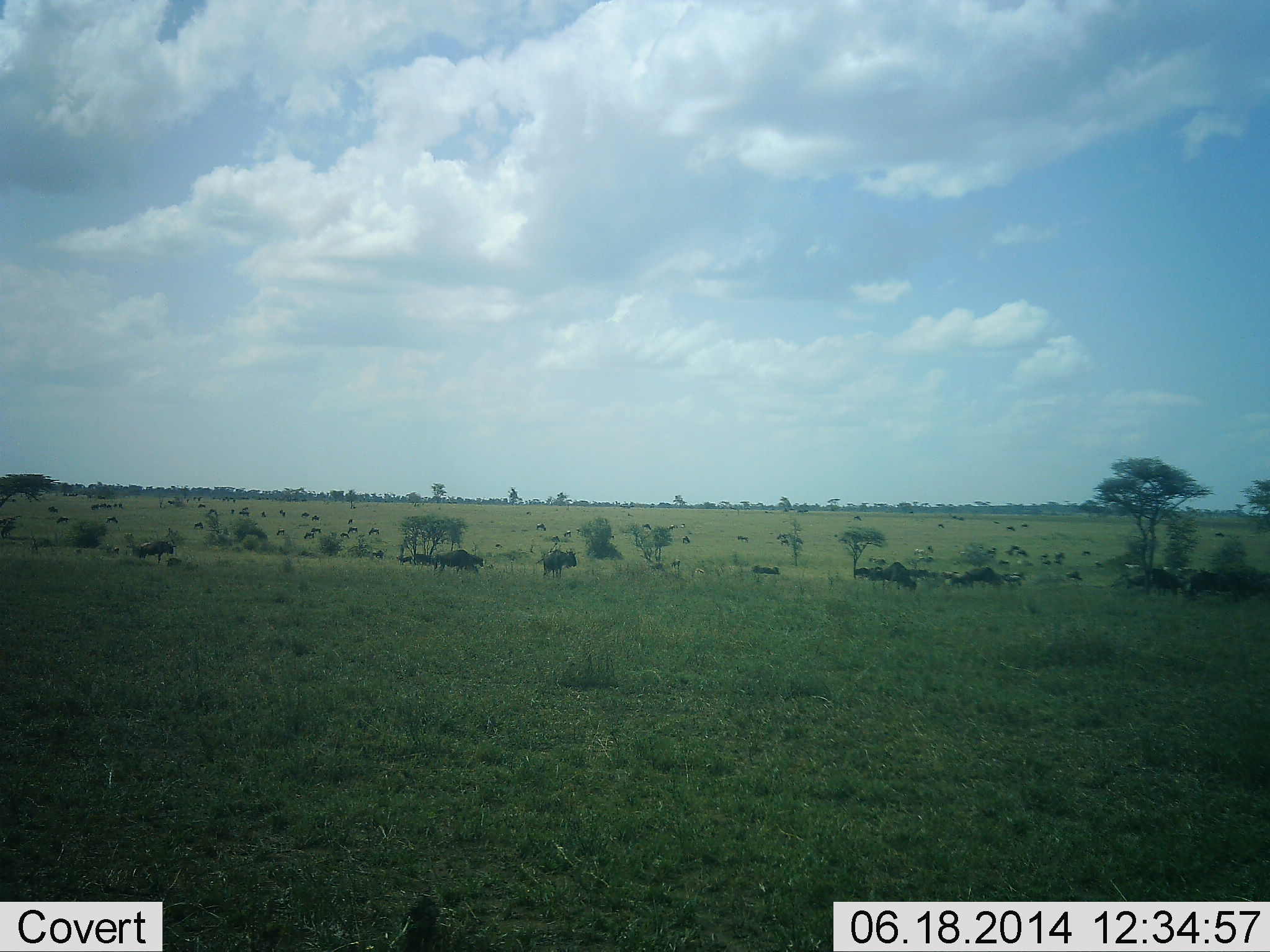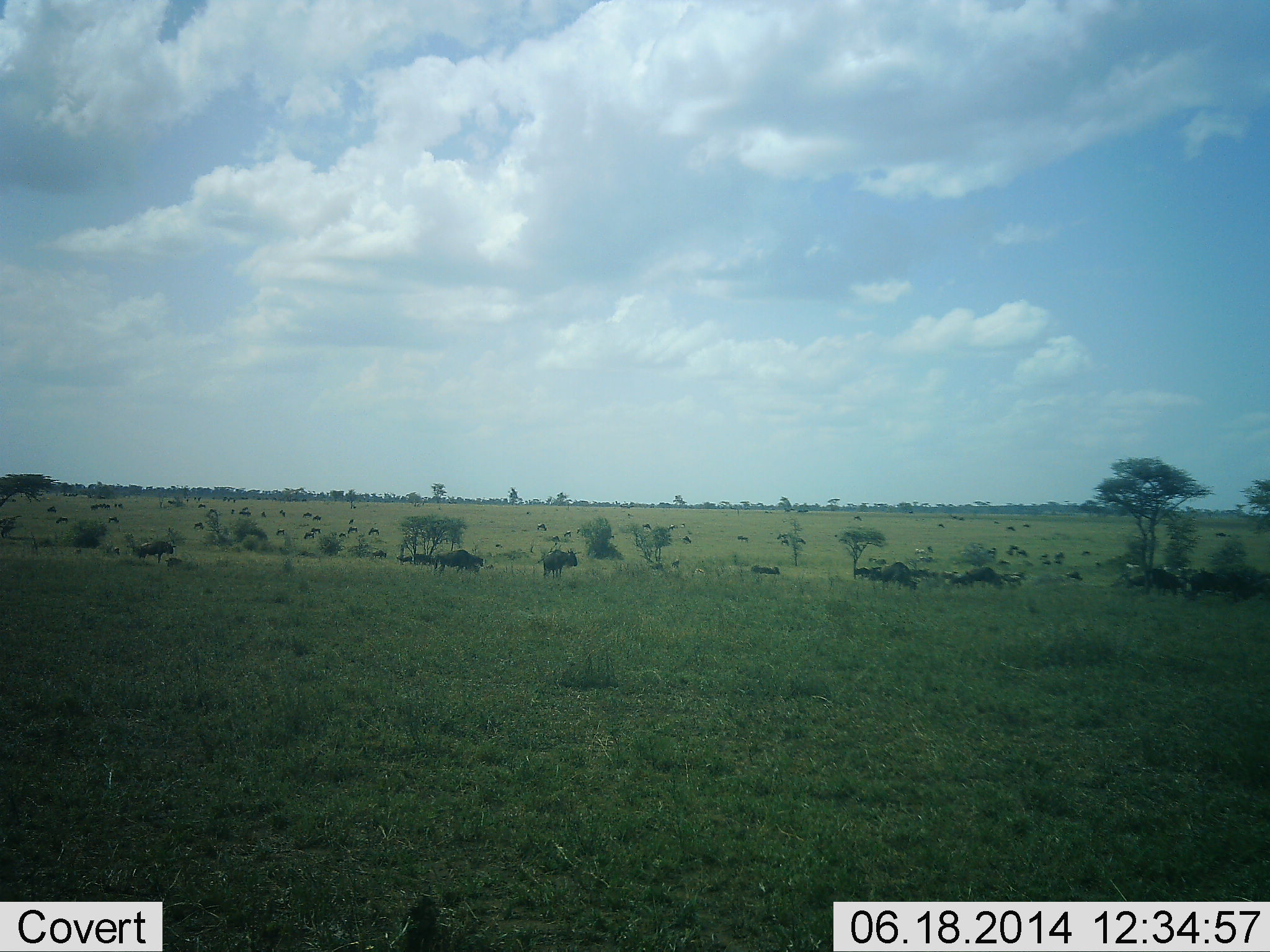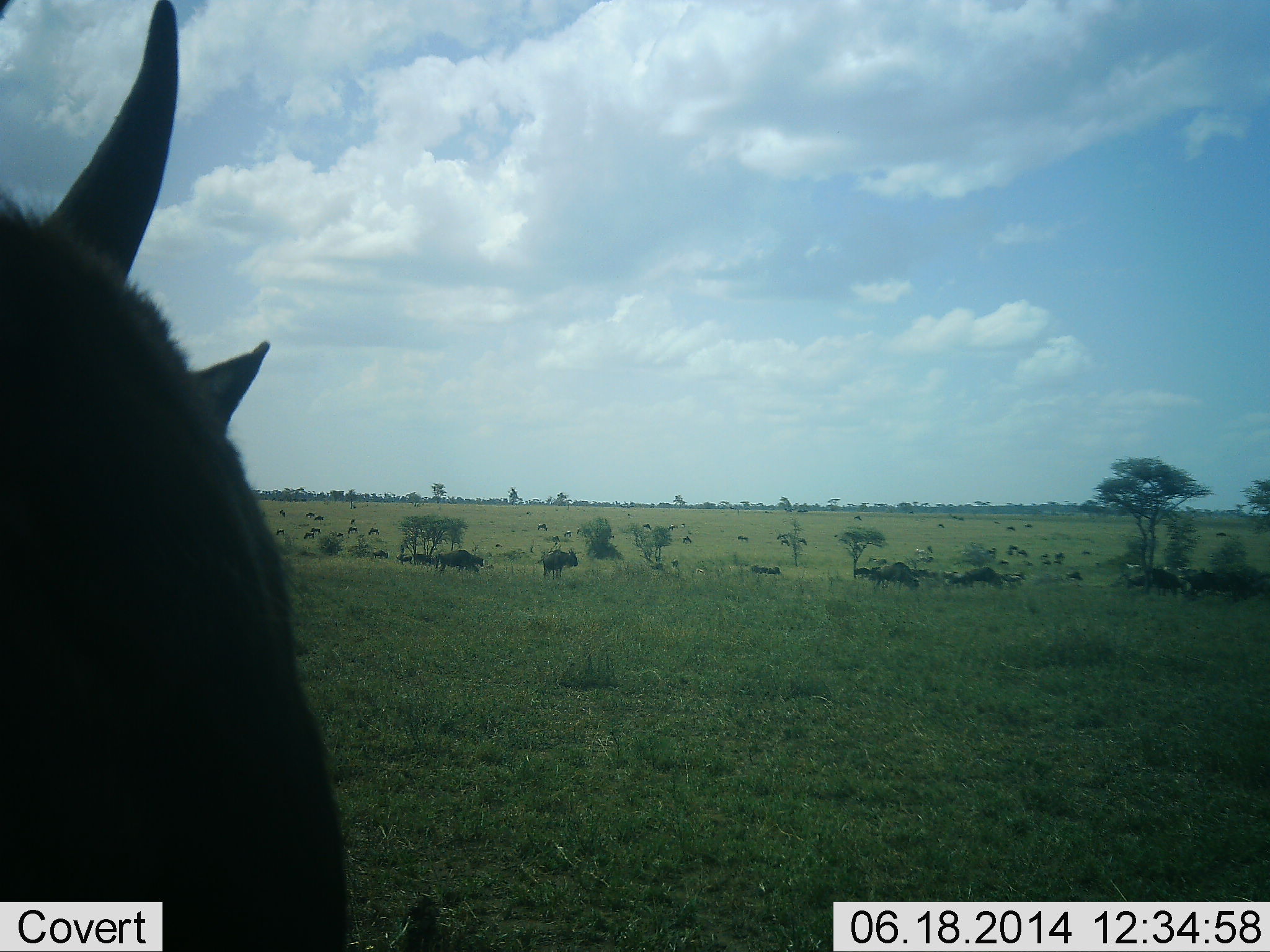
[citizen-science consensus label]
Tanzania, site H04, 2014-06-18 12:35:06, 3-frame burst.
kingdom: Animalia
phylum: Chordata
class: Mammalia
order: Artiodactyla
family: Bovidae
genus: Connochaetes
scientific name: Connochaetes taurinus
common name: blue wildebeest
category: wildebeest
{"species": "wildebeest (blue wildebeest) (Connochaetes taurinus)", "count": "11-50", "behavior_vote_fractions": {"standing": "40%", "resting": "20%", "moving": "70%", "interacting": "0%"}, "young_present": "0%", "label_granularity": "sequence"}